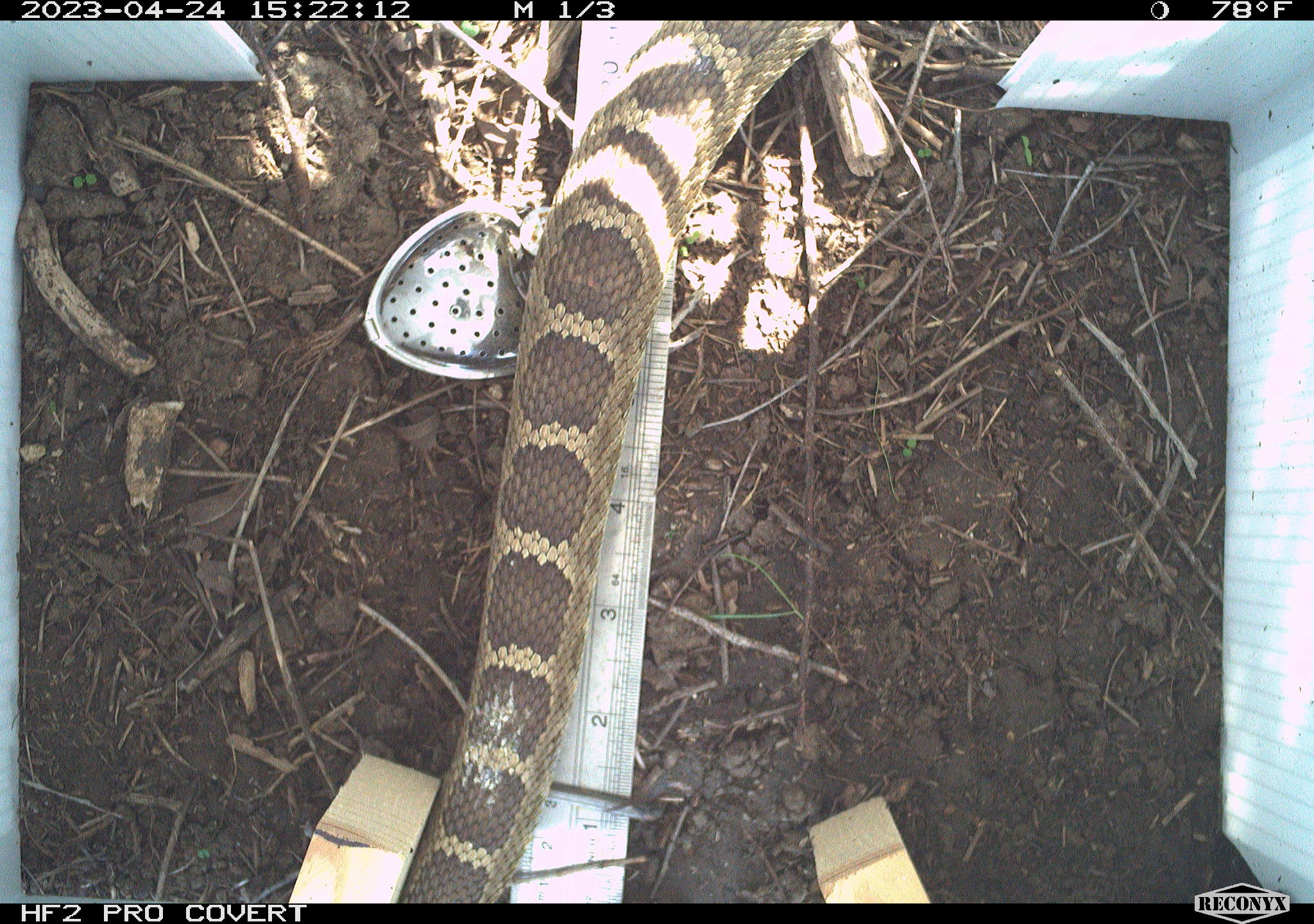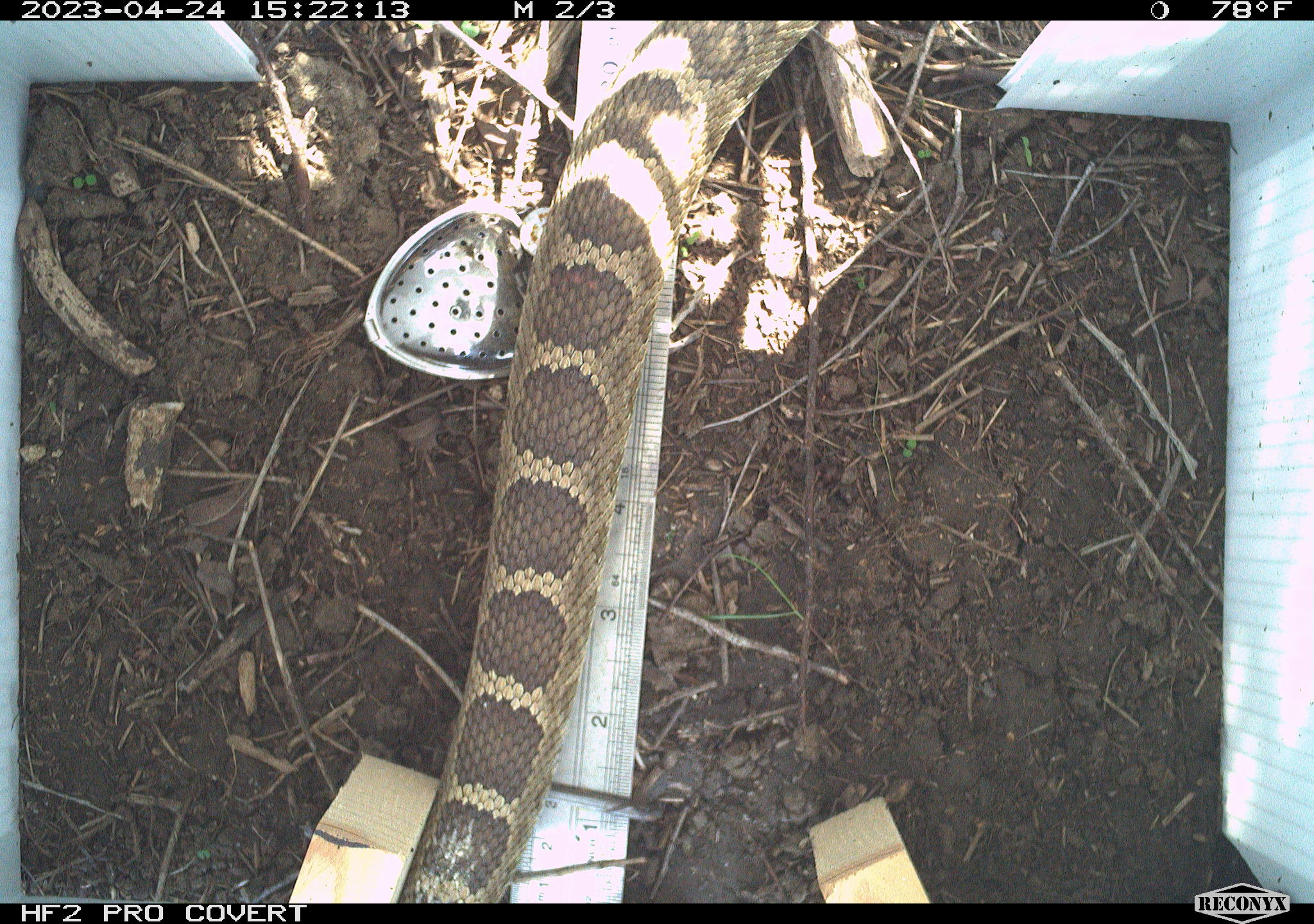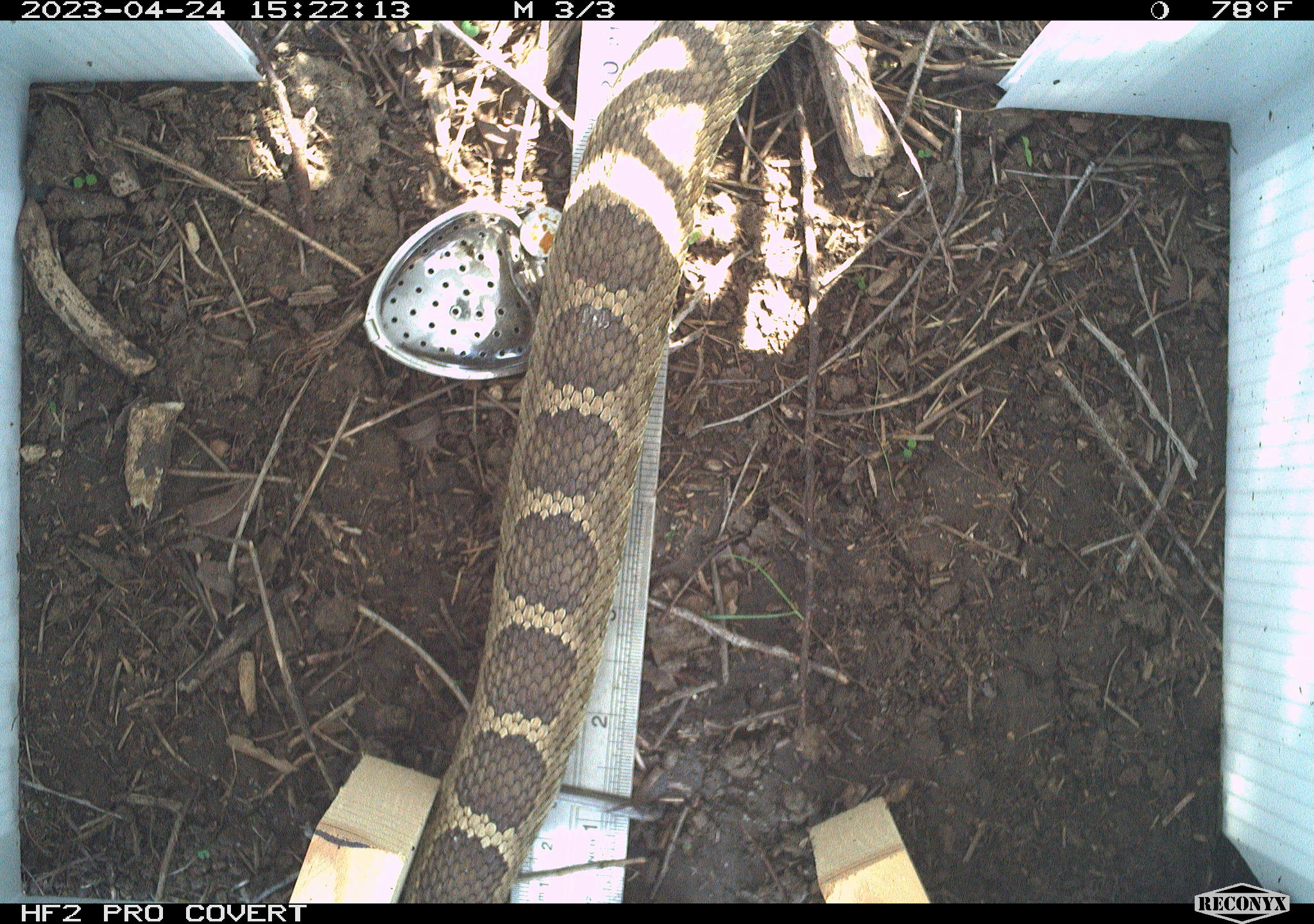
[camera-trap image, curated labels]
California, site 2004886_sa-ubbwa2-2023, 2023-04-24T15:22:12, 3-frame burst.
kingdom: Animalia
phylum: Chordata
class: Reptilia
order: Squamata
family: Viperidae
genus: Crotalus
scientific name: Crotalus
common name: rattlers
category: crotalus species